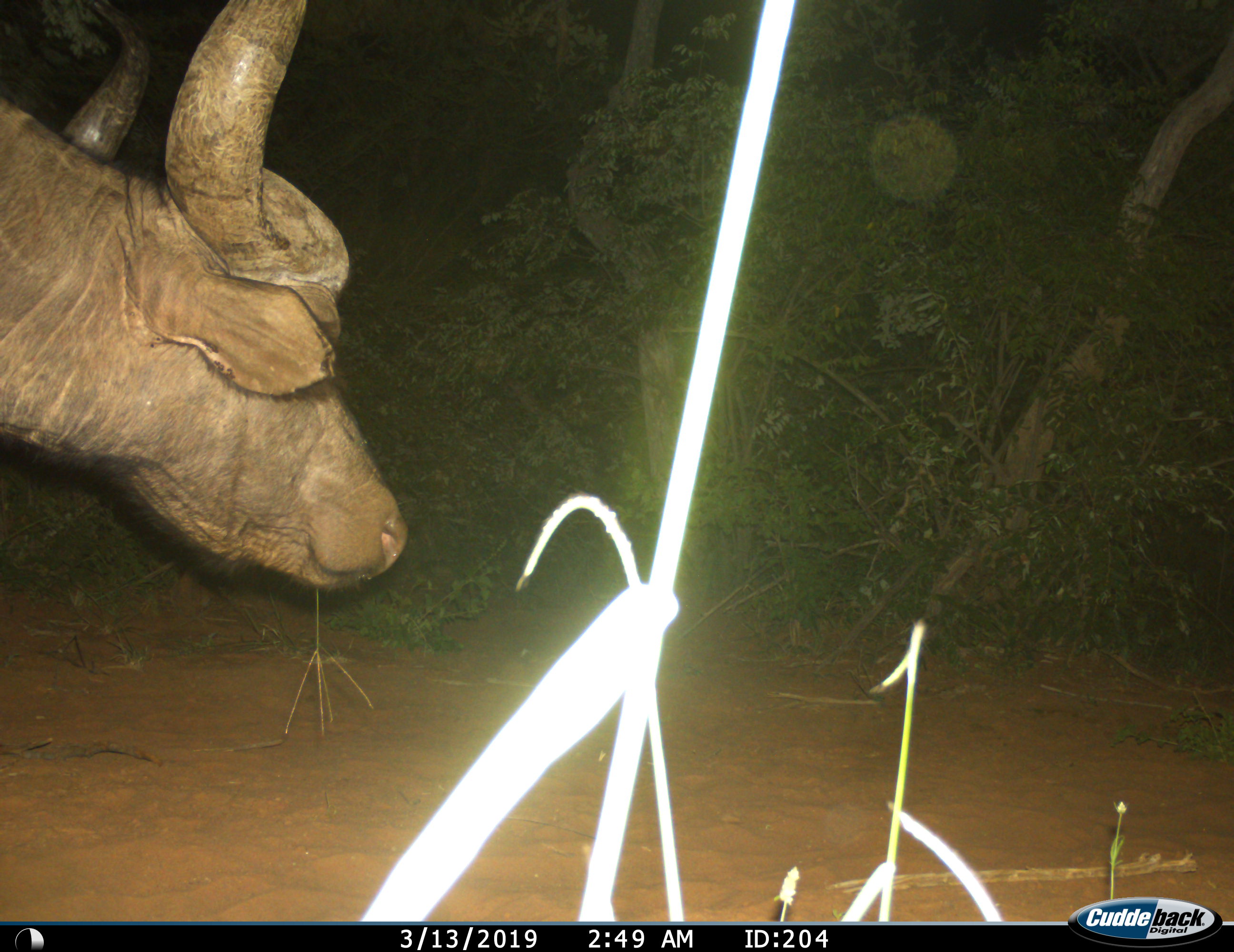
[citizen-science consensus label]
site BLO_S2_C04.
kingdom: Animalia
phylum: Chordata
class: Mammalia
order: Artiodactyla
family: Bovidae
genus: Syncerus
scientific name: Syncerus caffer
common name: african buffalo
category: buffalo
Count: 1.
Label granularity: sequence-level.